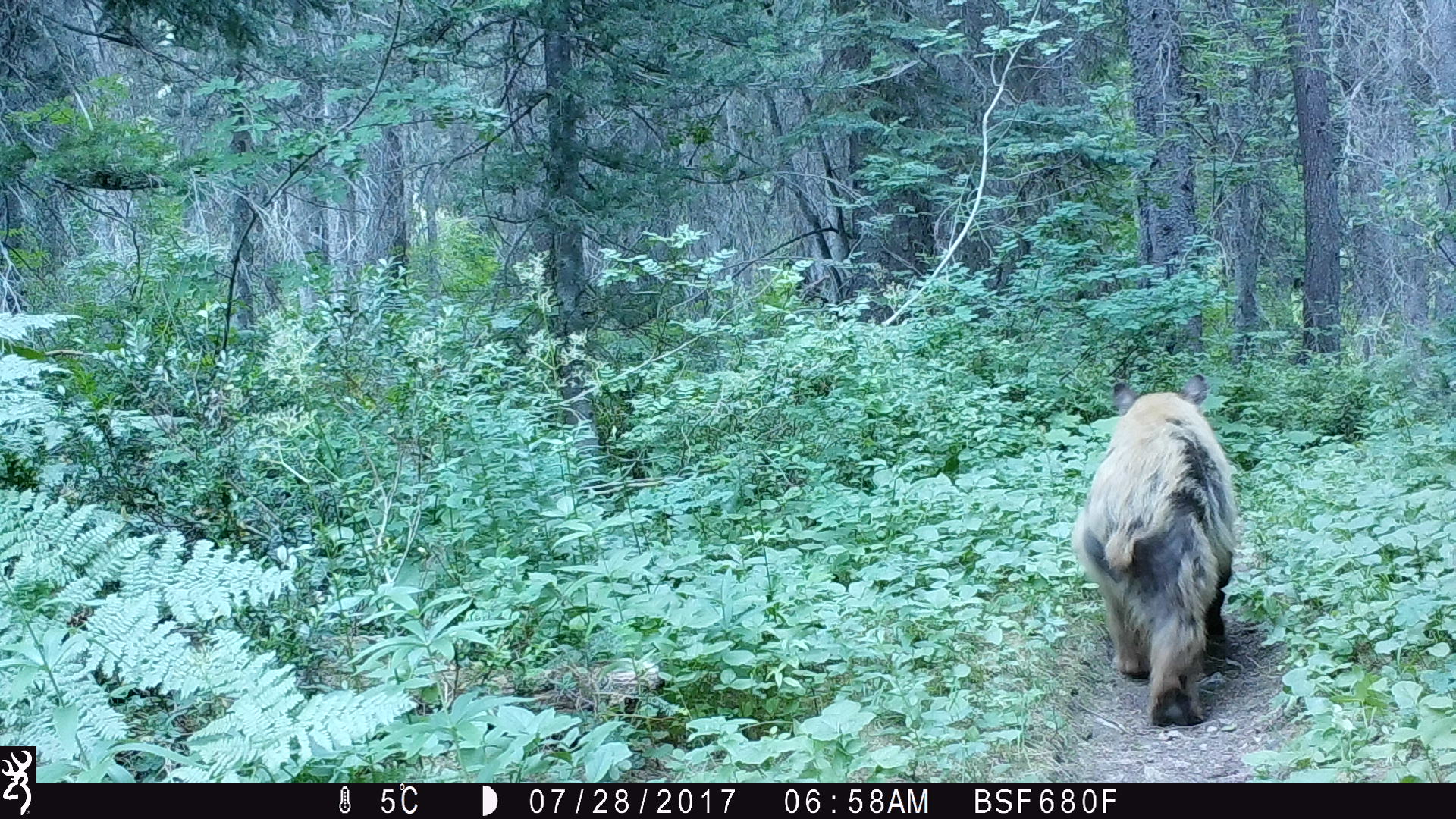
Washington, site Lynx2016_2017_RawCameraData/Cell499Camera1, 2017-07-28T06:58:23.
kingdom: Animalia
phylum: Chordata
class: Mammalia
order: Carnivora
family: Ursidae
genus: Ursus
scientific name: Ursus americanus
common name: american black bear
Ursus americanus (american black bear). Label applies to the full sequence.